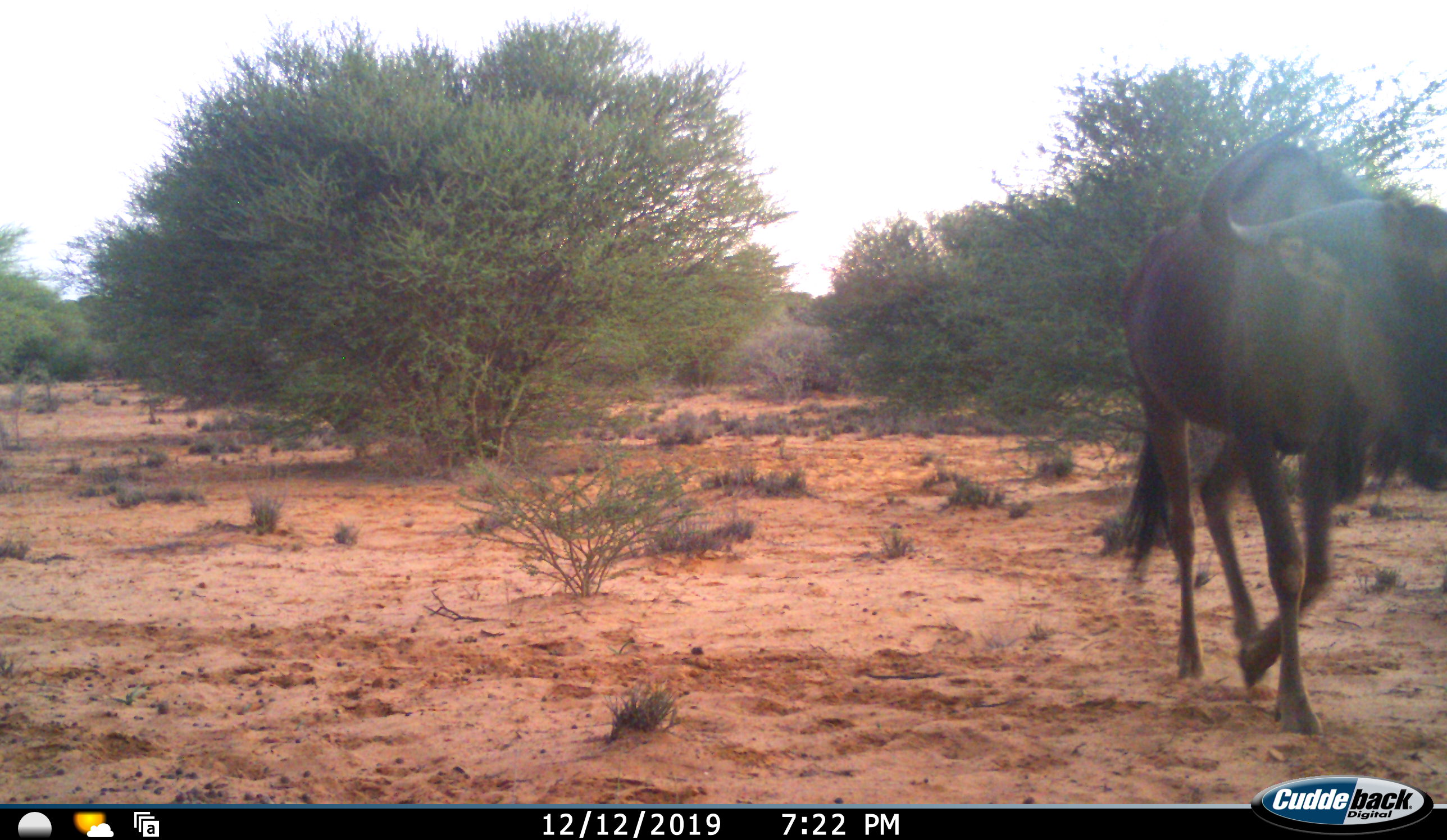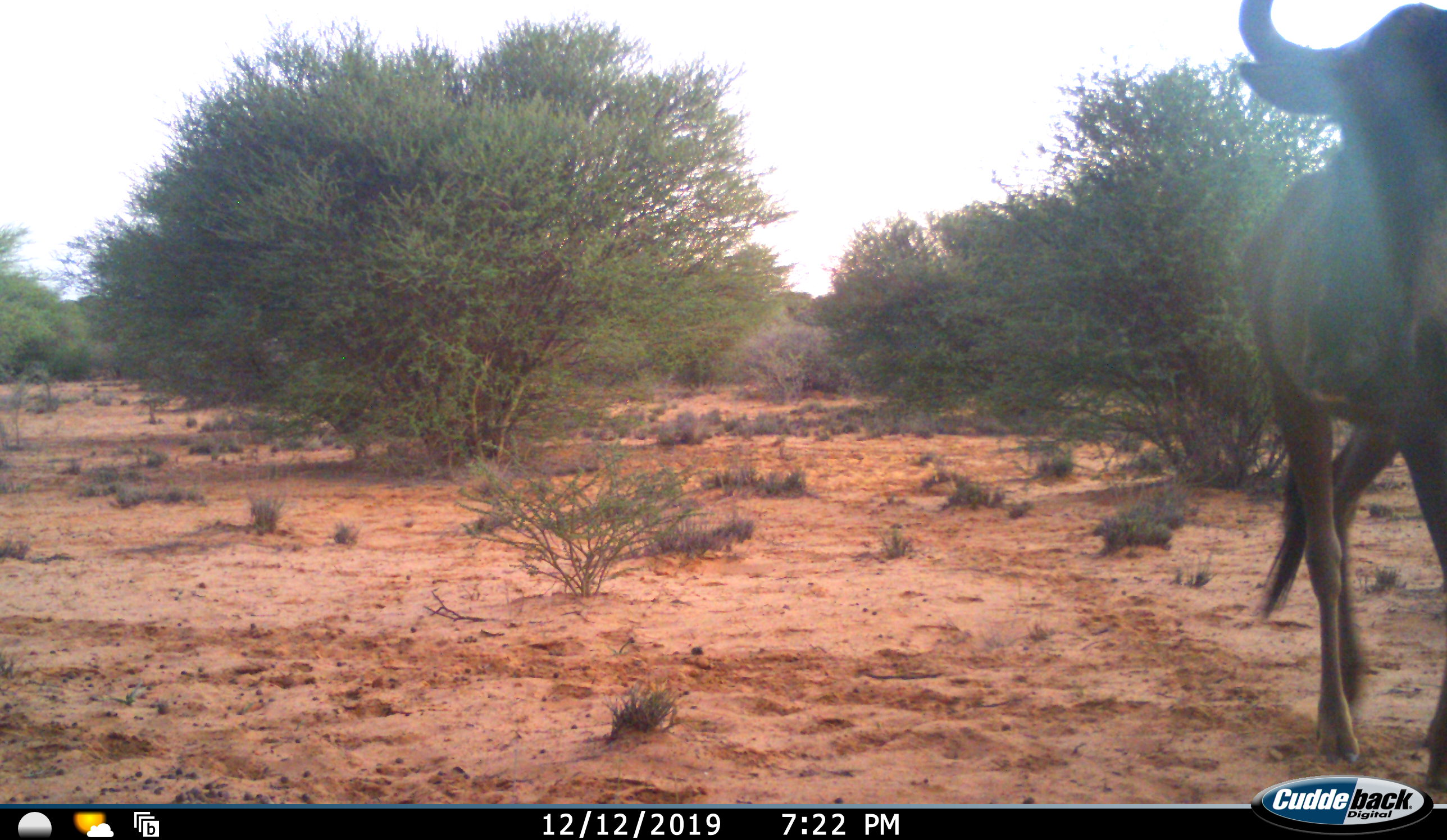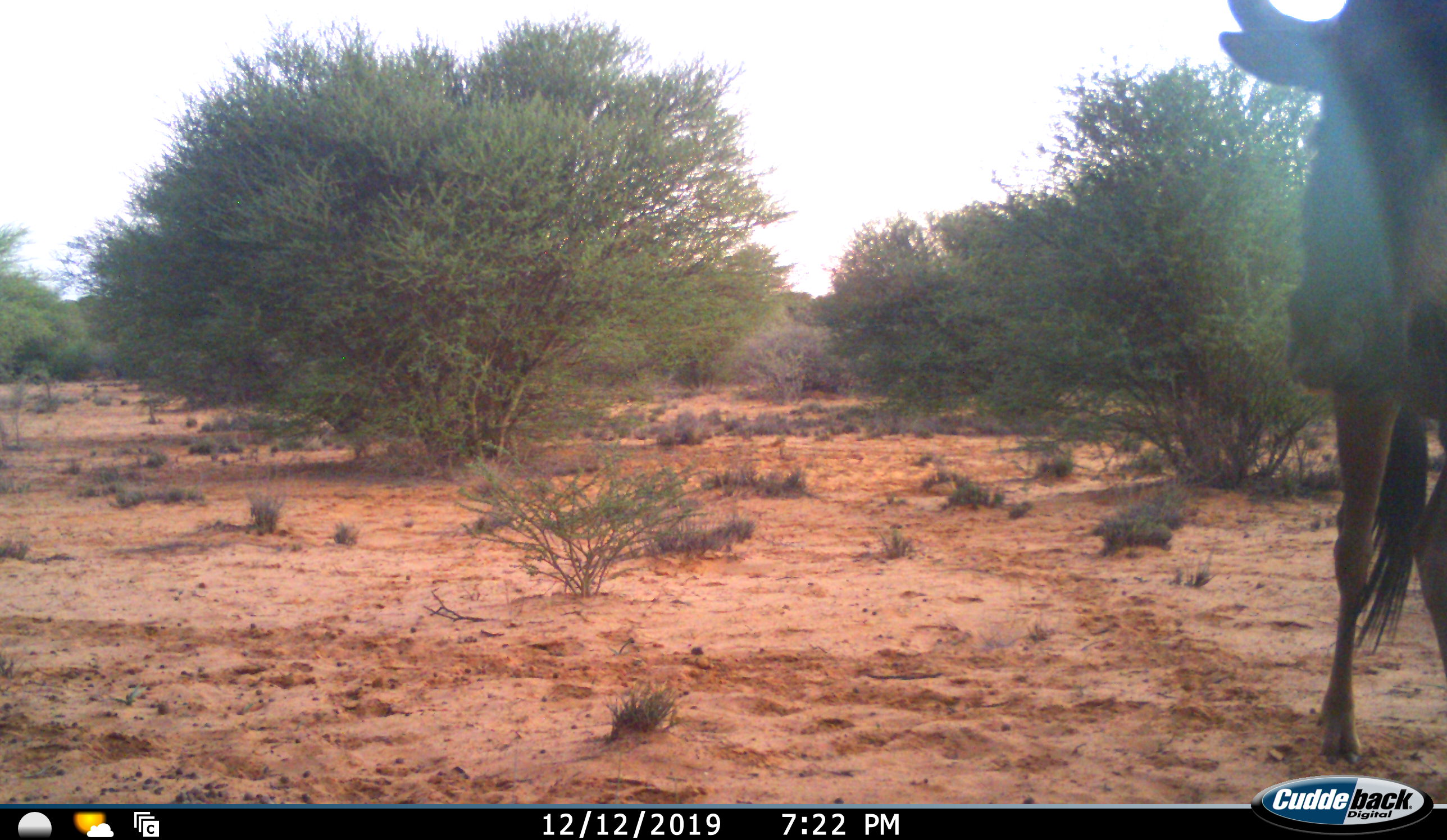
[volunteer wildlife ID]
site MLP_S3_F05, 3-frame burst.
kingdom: Animalia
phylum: Chordata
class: Mammalia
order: Artiodactyla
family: Bovidae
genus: Connochaetes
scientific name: Connochaetes taurinus taurinus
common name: blue wildebeest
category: wildebeestblue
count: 1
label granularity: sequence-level